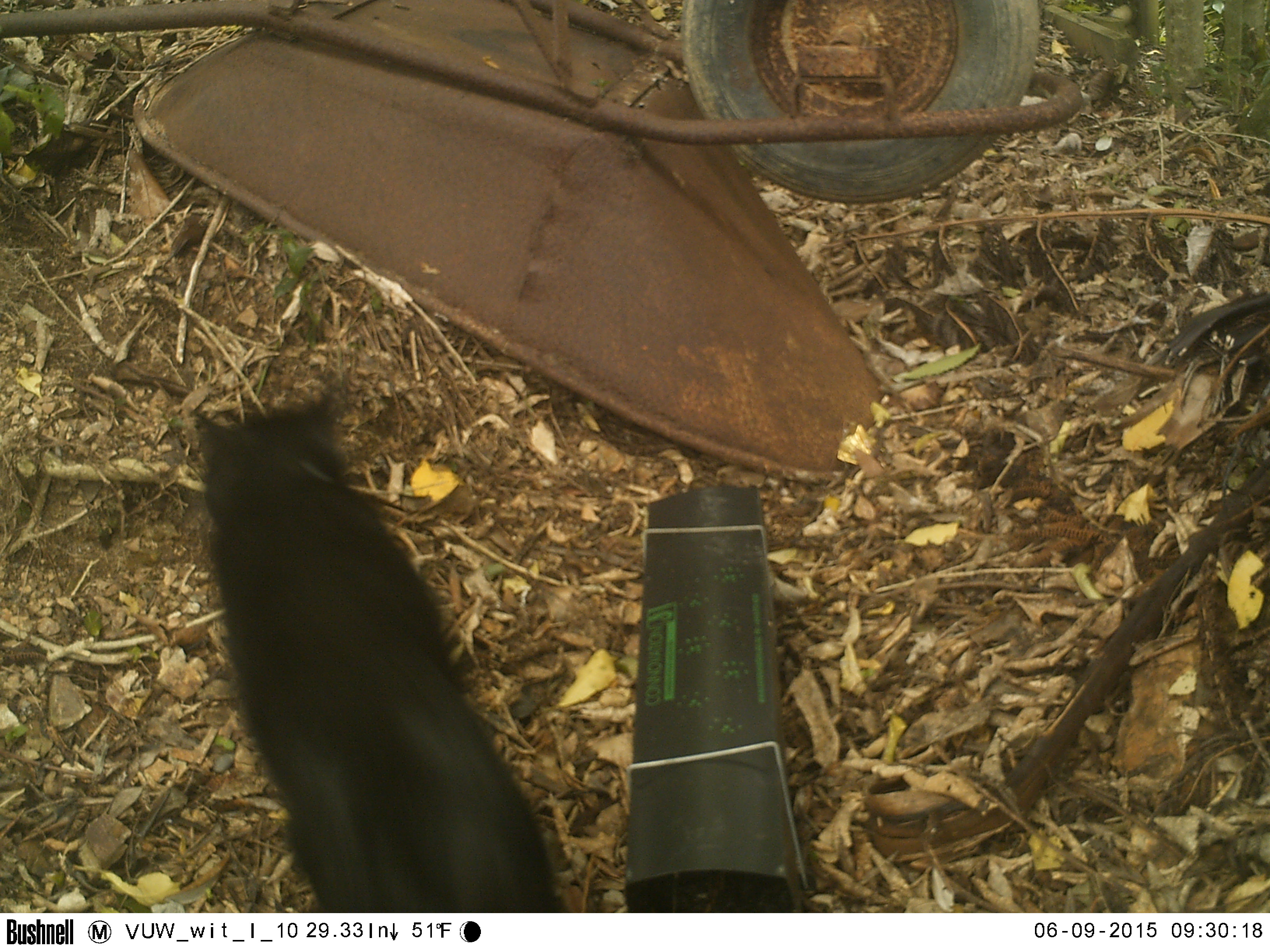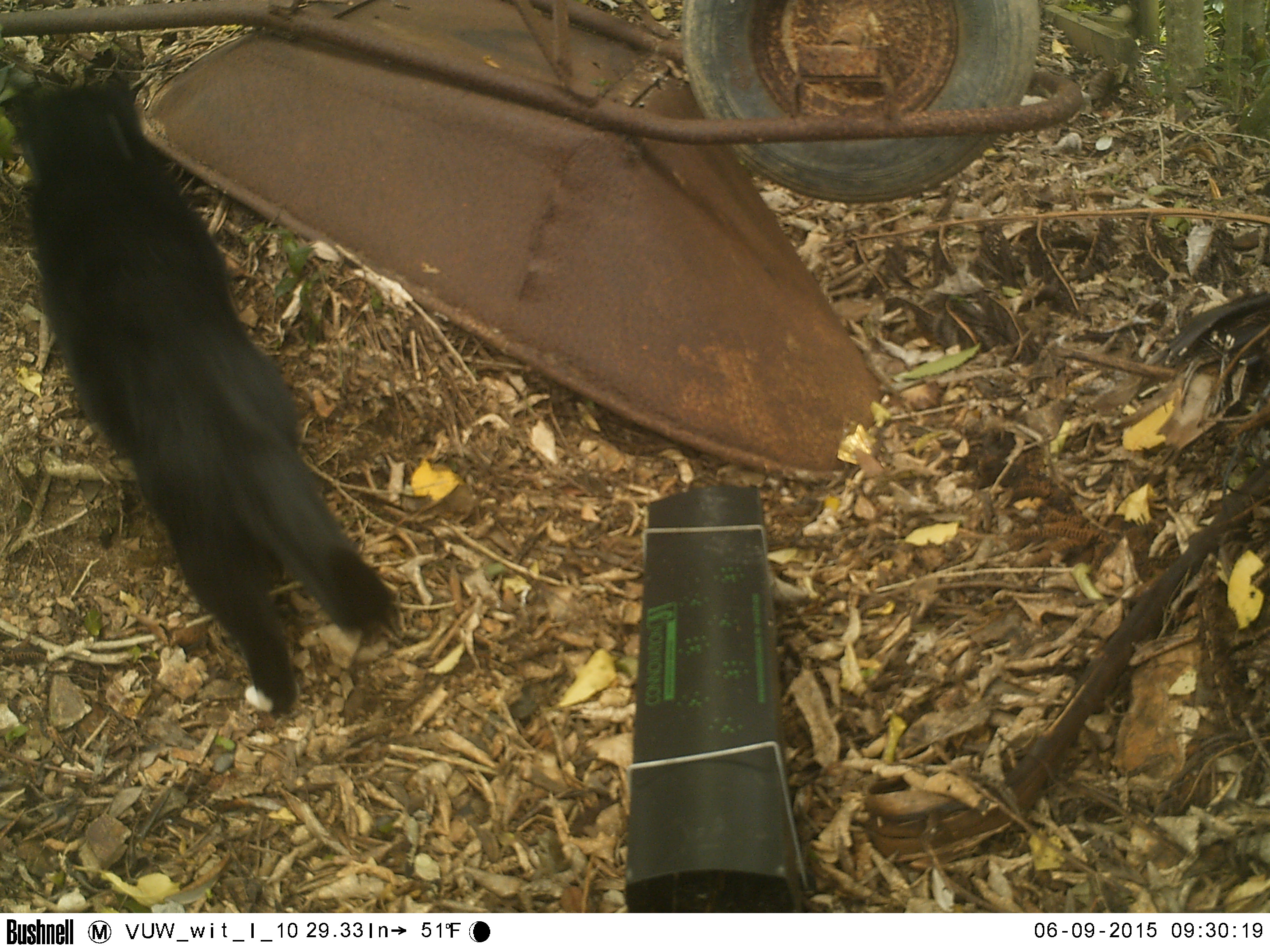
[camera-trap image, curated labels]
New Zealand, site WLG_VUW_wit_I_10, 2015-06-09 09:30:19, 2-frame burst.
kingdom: Animalia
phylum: Chordata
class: Mammalia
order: Carnivora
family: Felidae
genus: Felis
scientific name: Felis catus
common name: domestic cat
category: cat